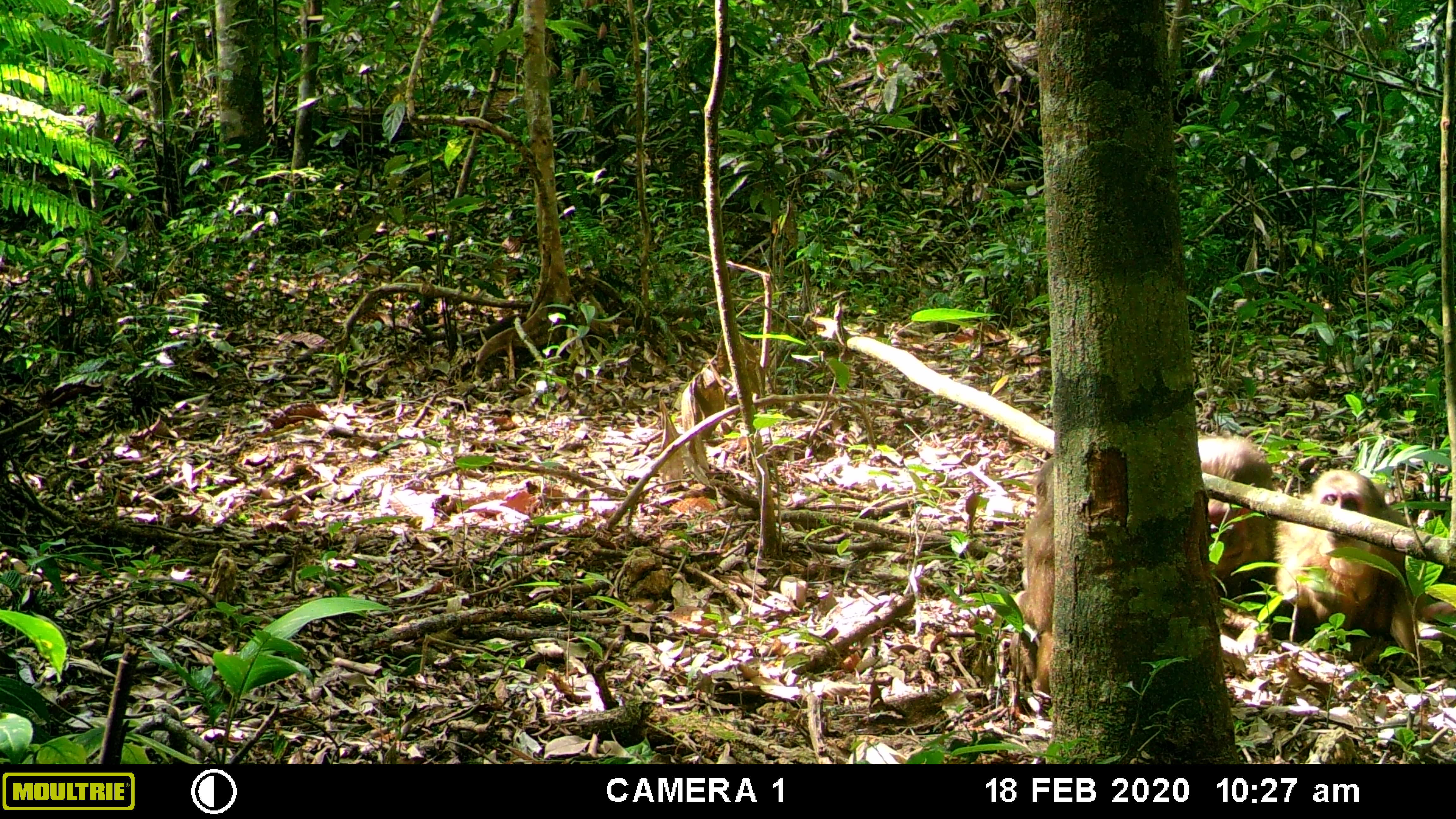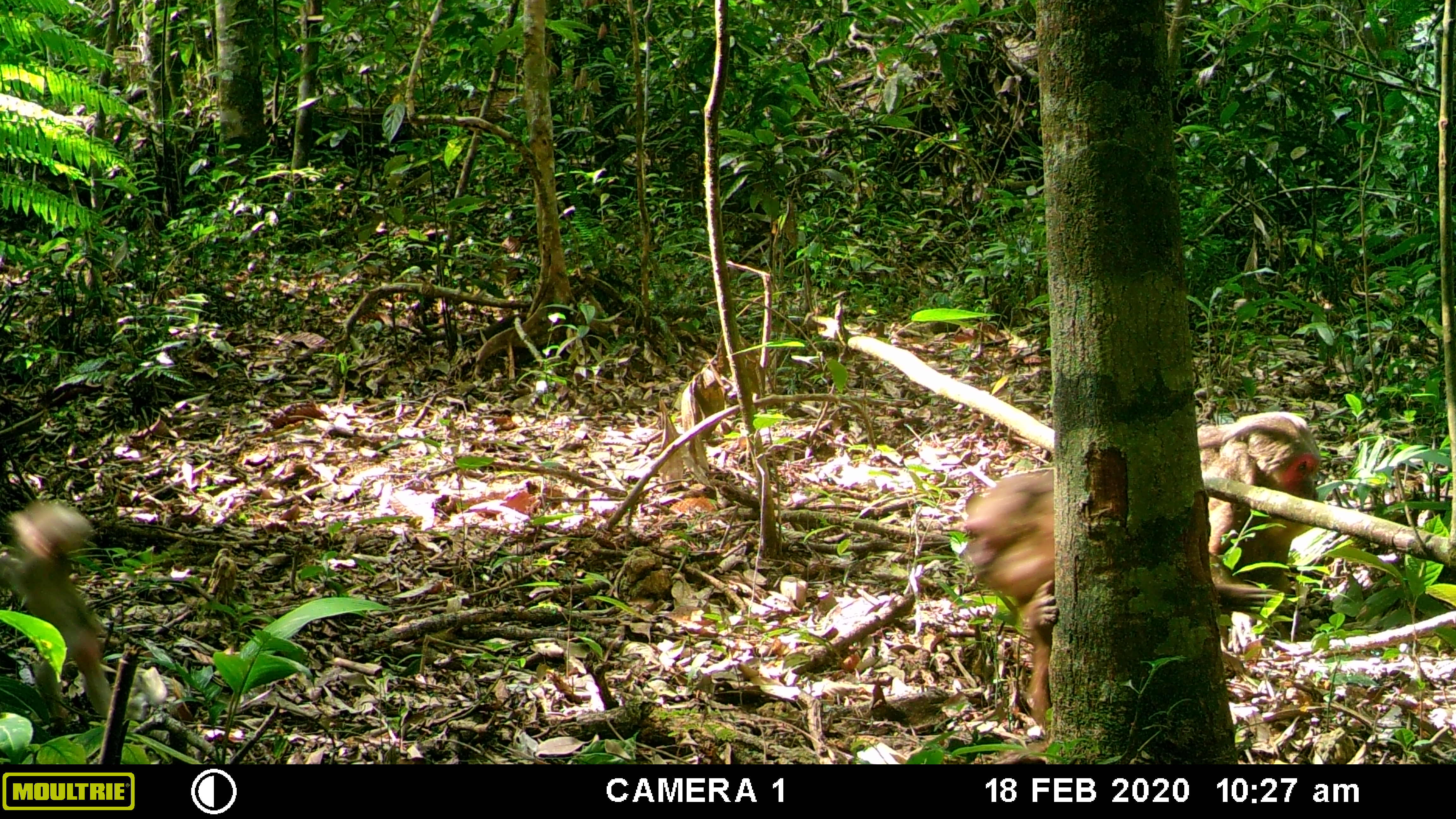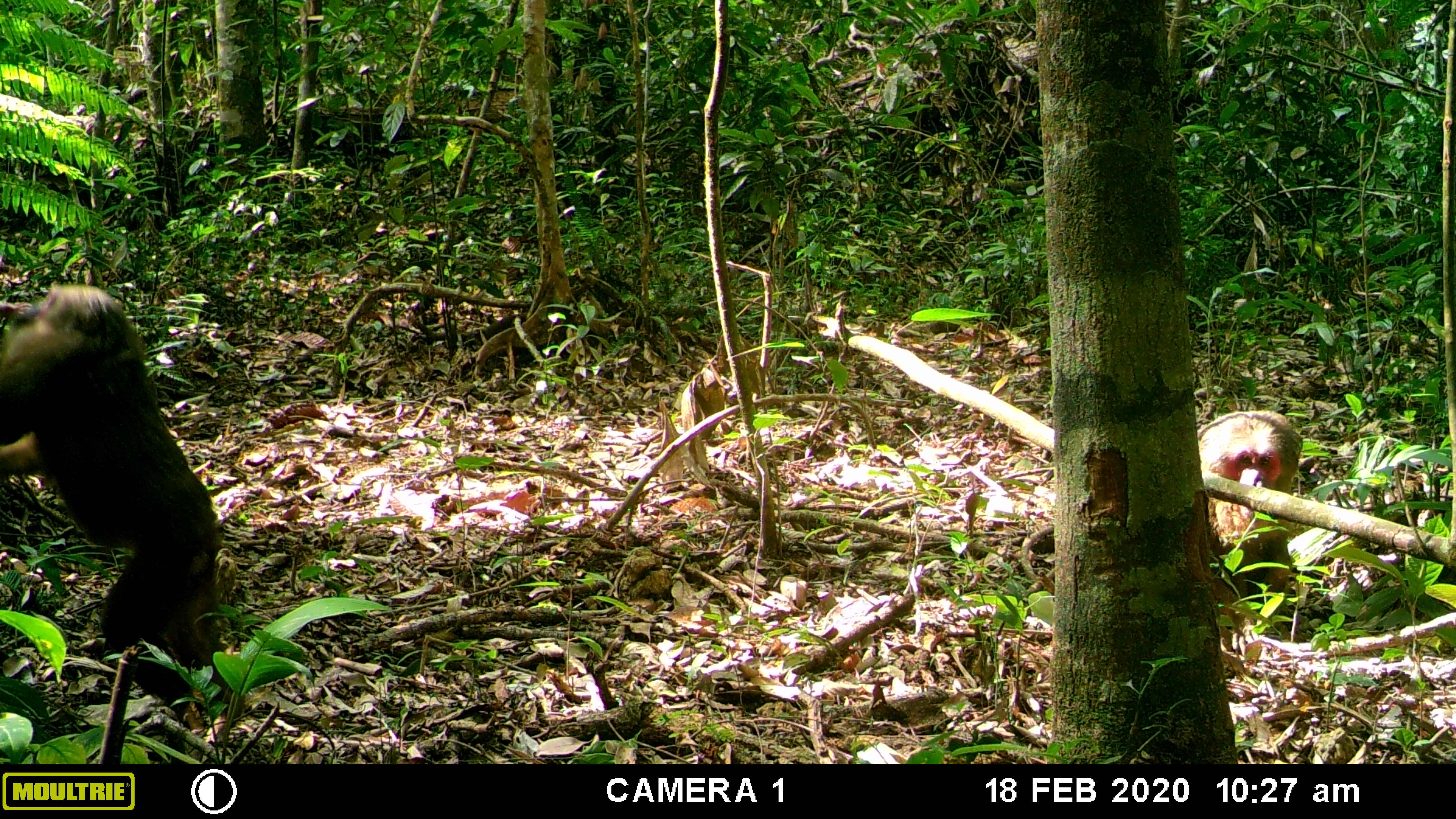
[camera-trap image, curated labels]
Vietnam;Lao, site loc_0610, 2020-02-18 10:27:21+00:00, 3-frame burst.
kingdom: Animalia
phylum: Chordata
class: Mammalia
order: Primates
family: Cercopithecidae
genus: Macaca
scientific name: Macaca arctoides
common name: stump-tailed macaque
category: stump tailed macaque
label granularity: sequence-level